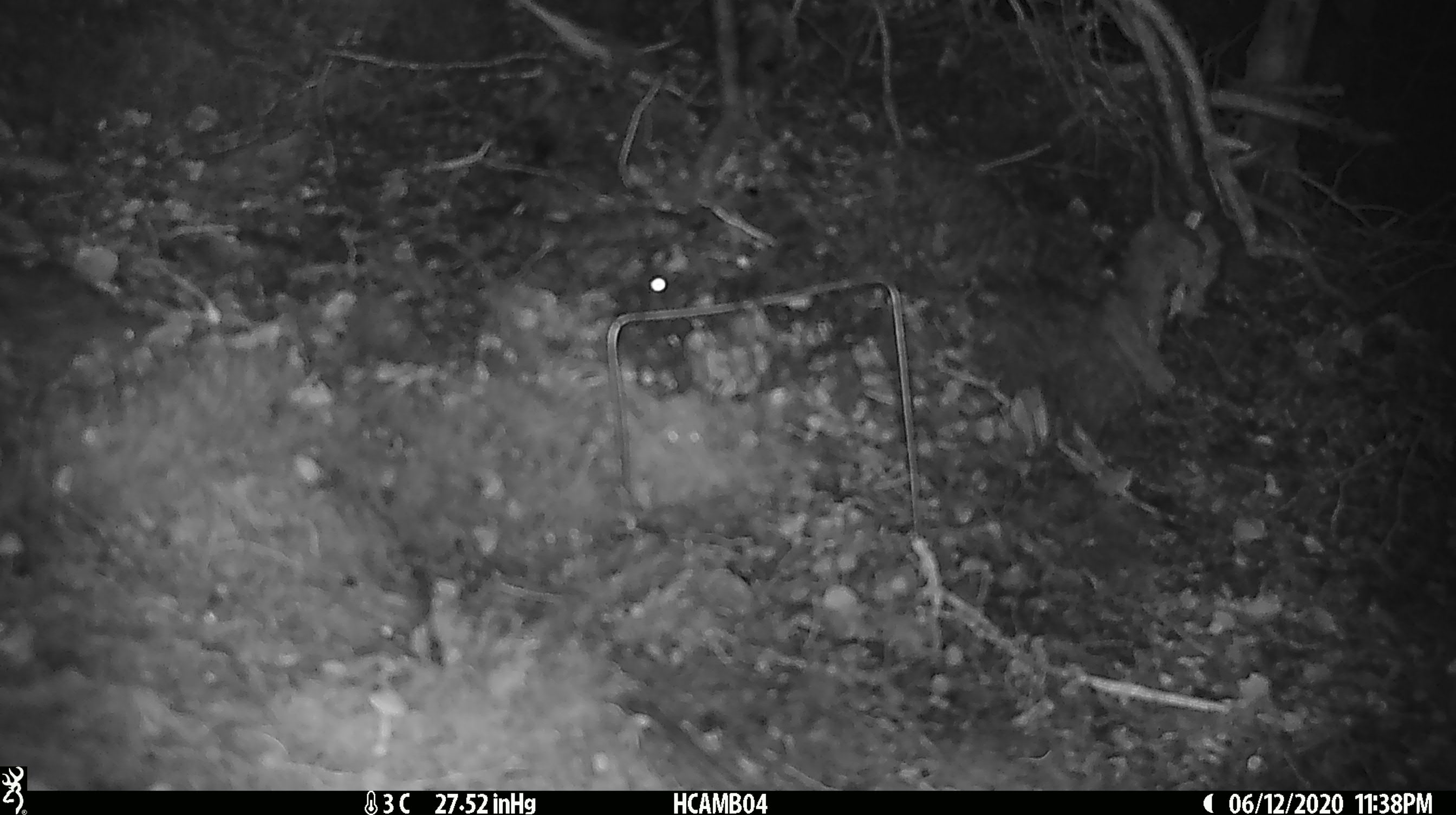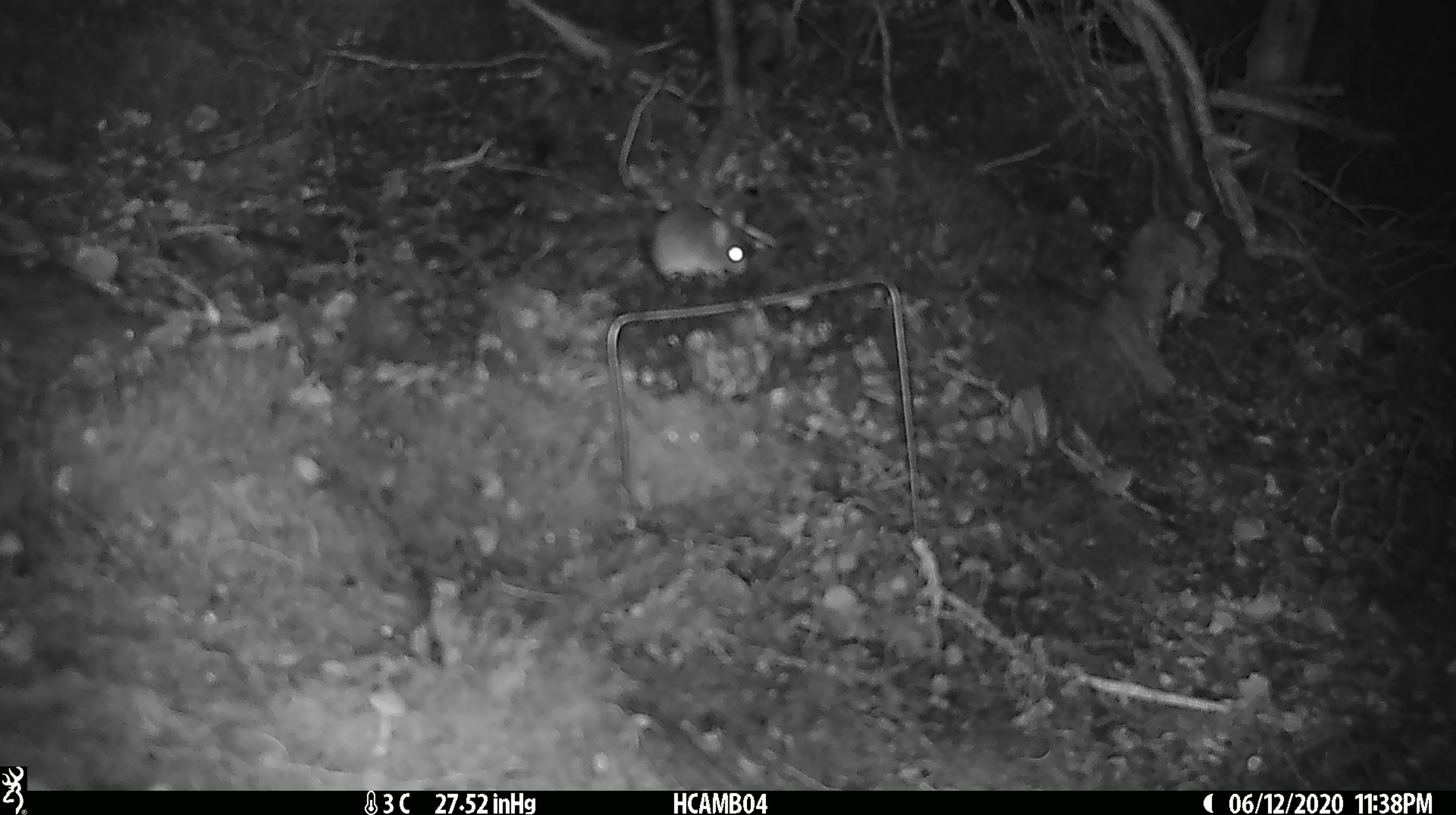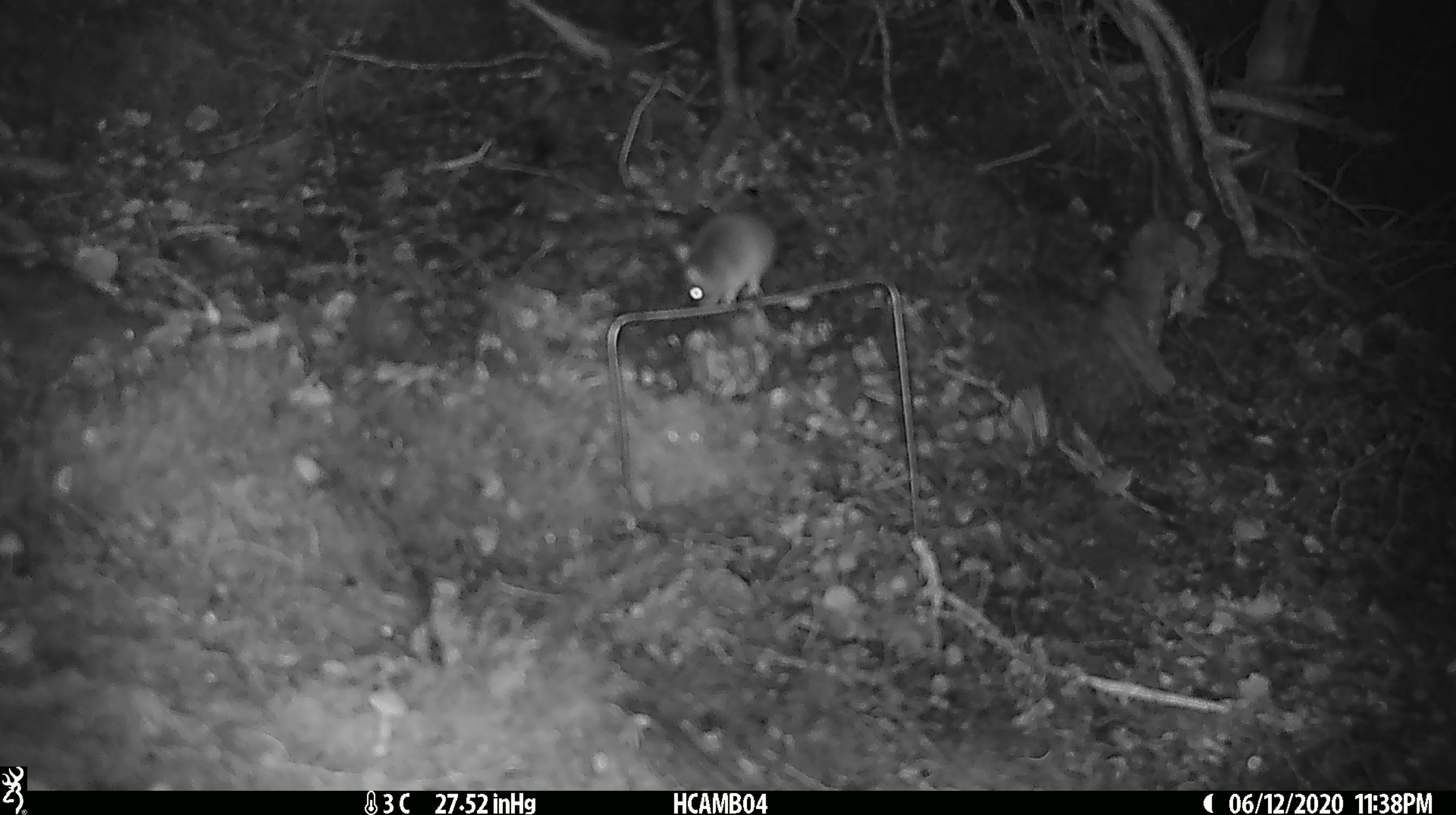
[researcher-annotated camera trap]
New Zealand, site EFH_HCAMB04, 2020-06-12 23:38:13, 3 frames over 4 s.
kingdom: Animalia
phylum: Chordata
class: Mammalia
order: Rodentia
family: Muridae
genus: Mus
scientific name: Mus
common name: mouse